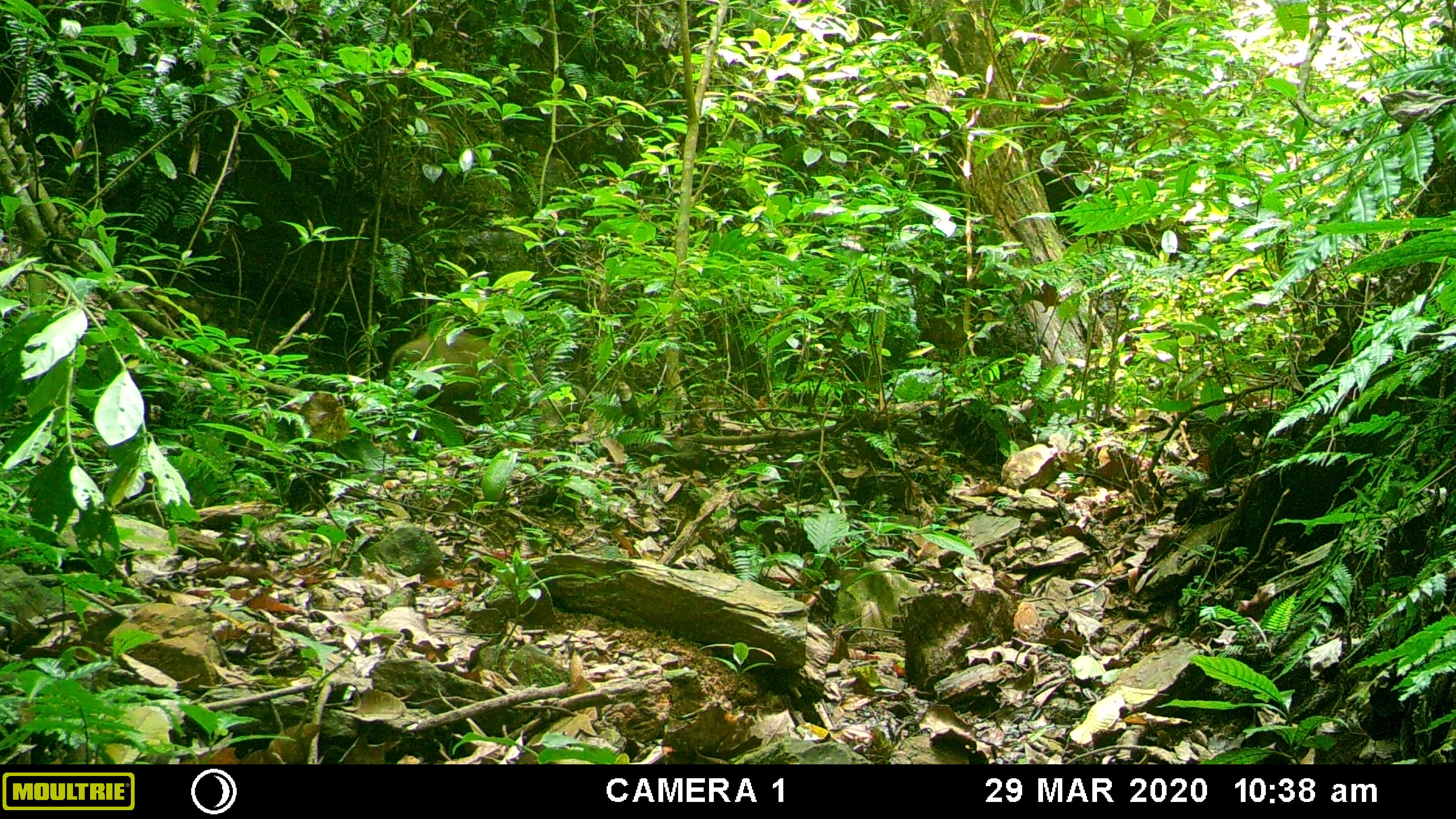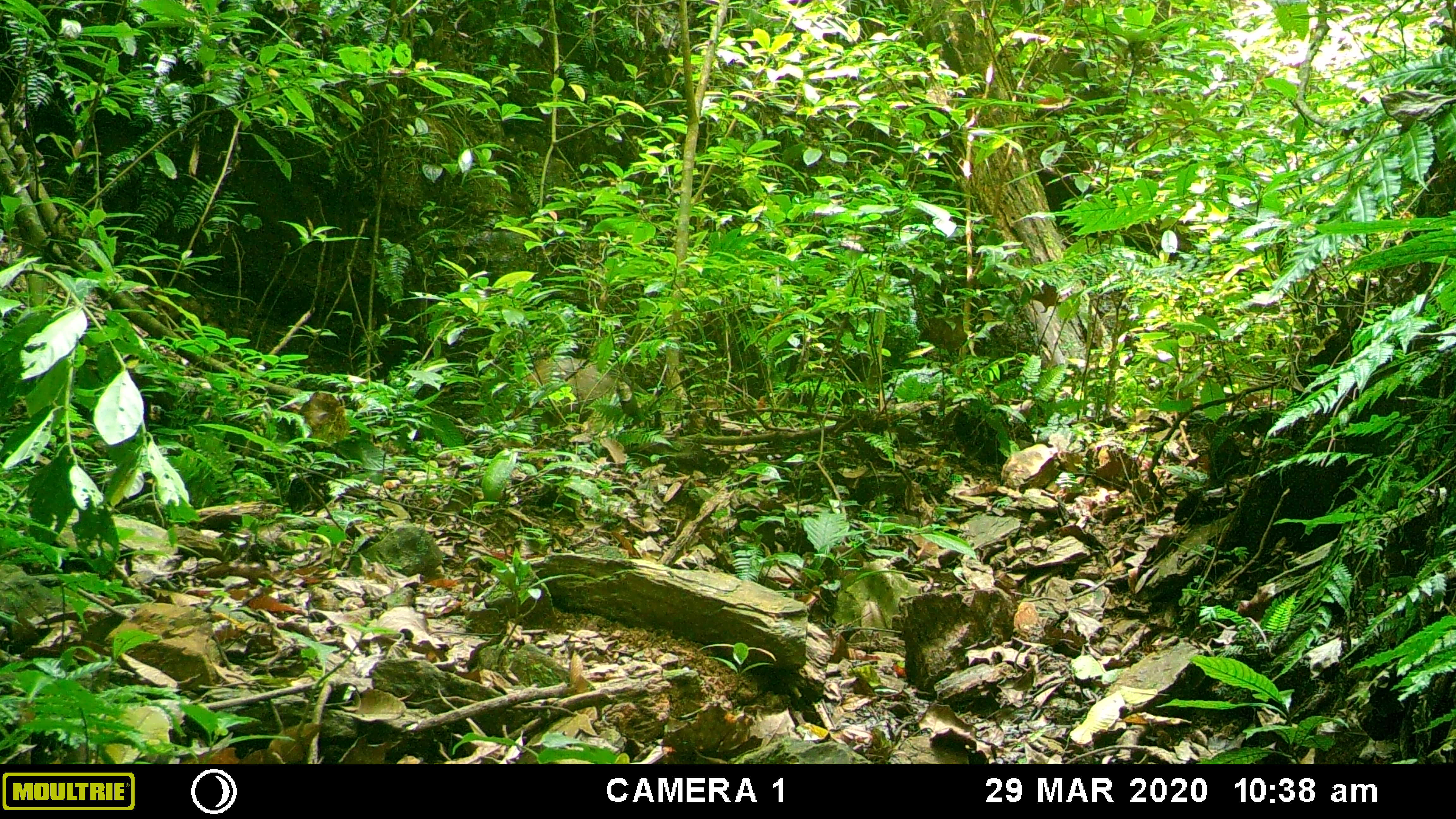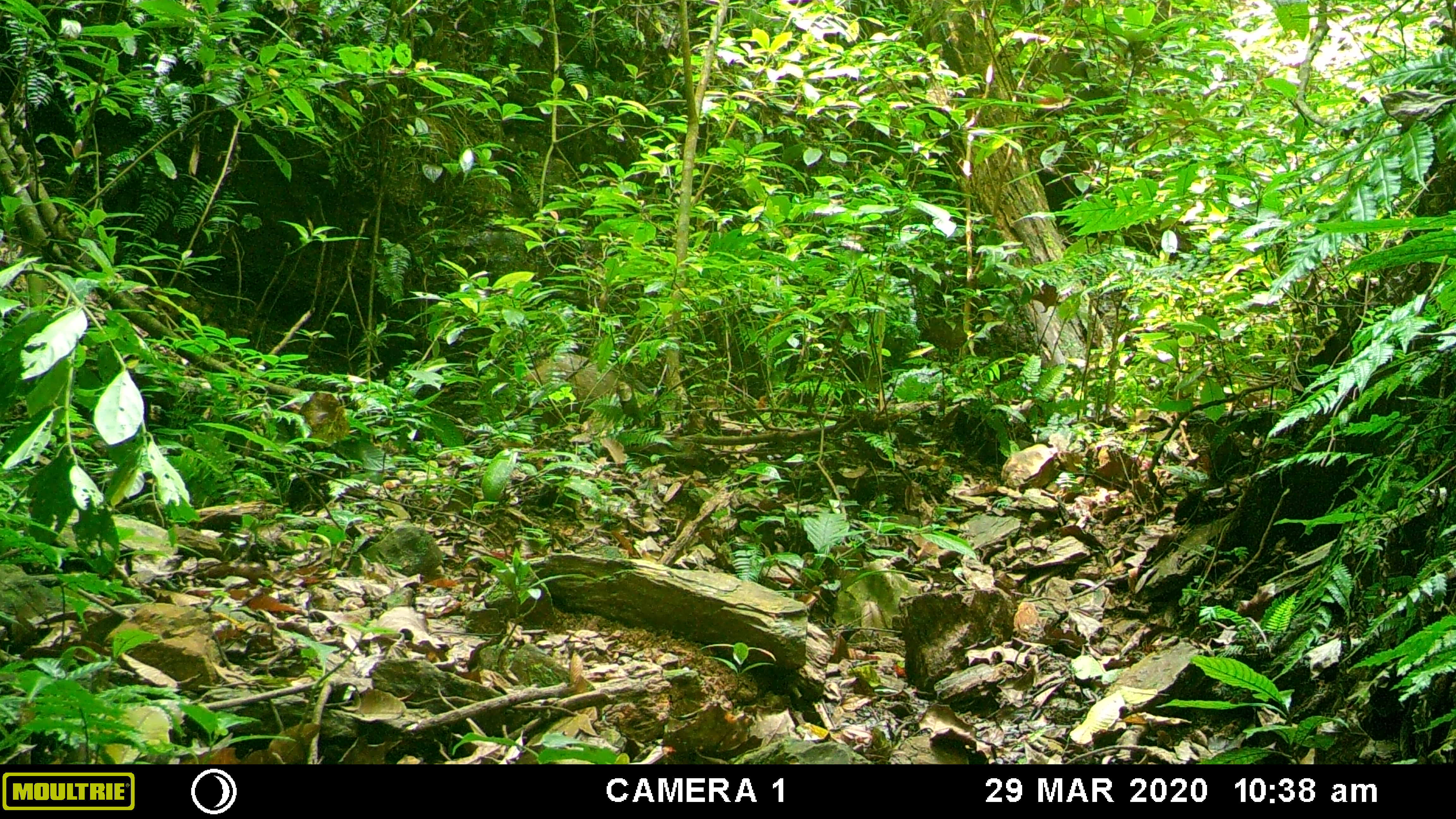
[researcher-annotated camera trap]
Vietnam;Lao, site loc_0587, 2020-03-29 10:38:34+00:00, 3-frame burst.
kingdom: Animalia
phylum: Chordata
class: Mammalia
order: Artiodactyla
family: Suidae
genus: Sus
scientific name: Sus scrofa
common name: eurasian wild pig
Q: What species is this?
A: Eurasian wild pig (Sus scrofa).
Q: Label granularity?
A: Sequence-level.